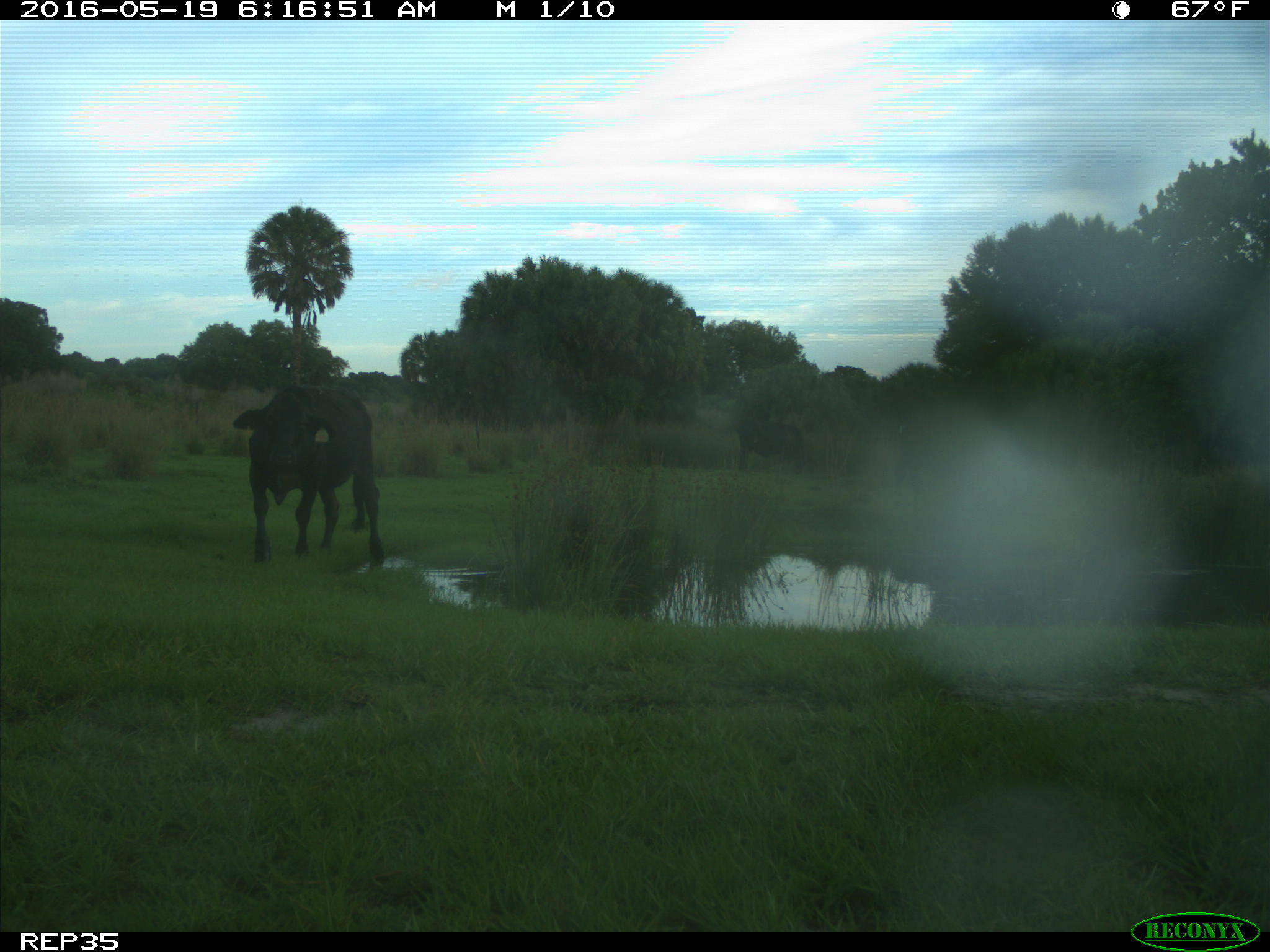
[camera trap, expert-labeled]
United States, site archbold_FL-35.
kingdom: Animalia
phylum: Chordata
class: Mammalia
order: Artiodactyla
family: Bovidae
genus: Bos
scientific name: Bos taurus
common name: domestic cow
Bos taurus (domestic cow).